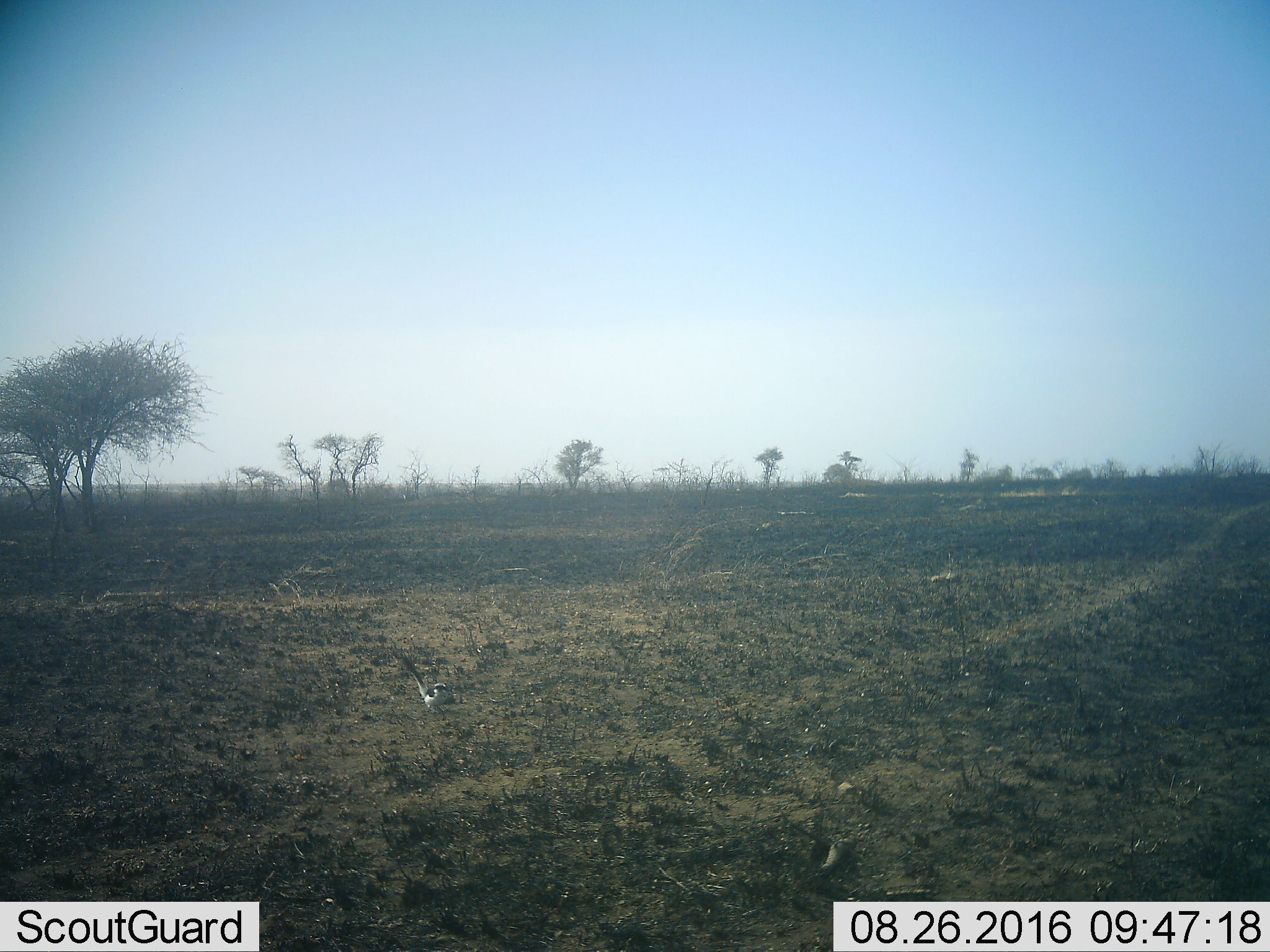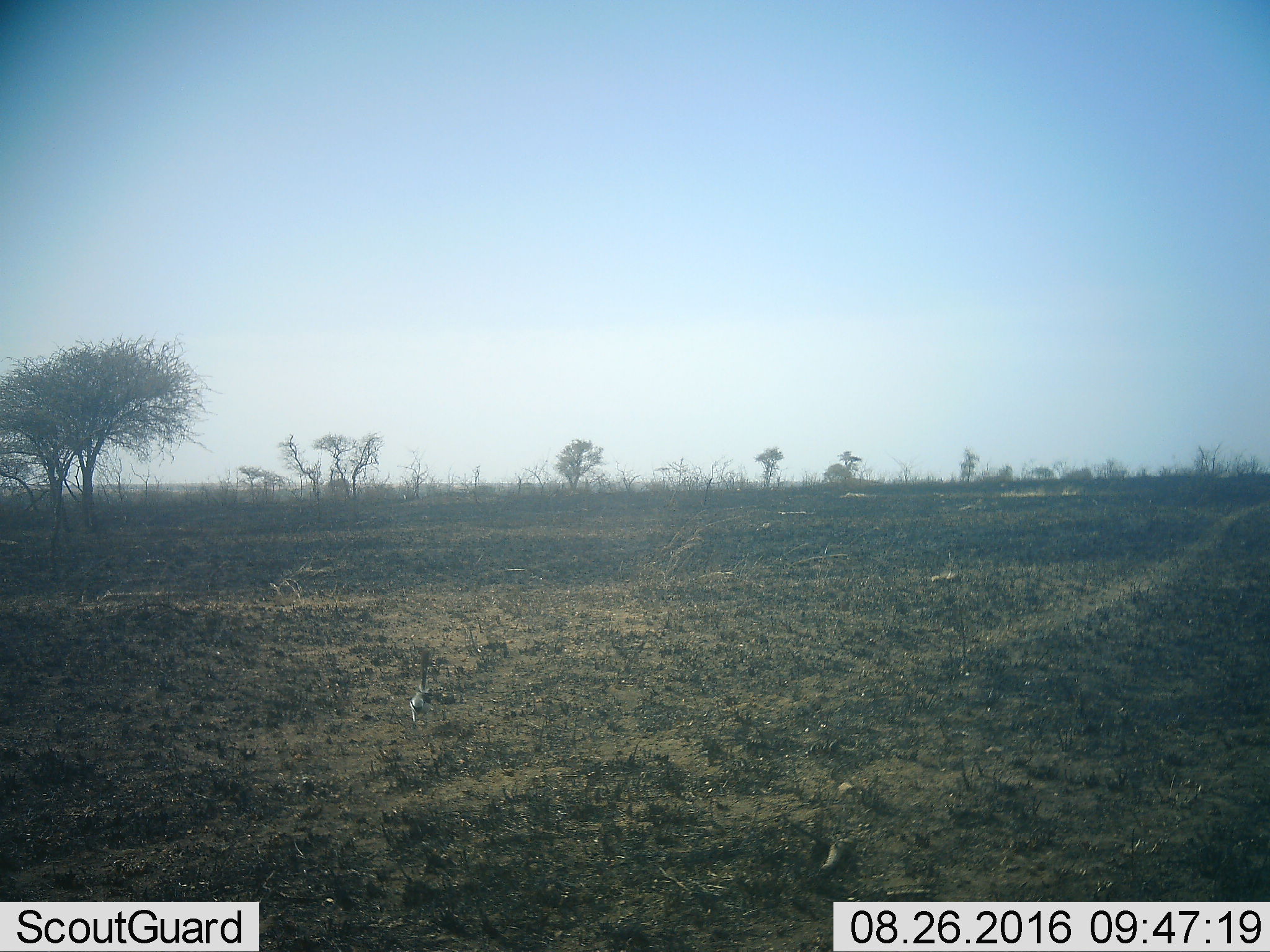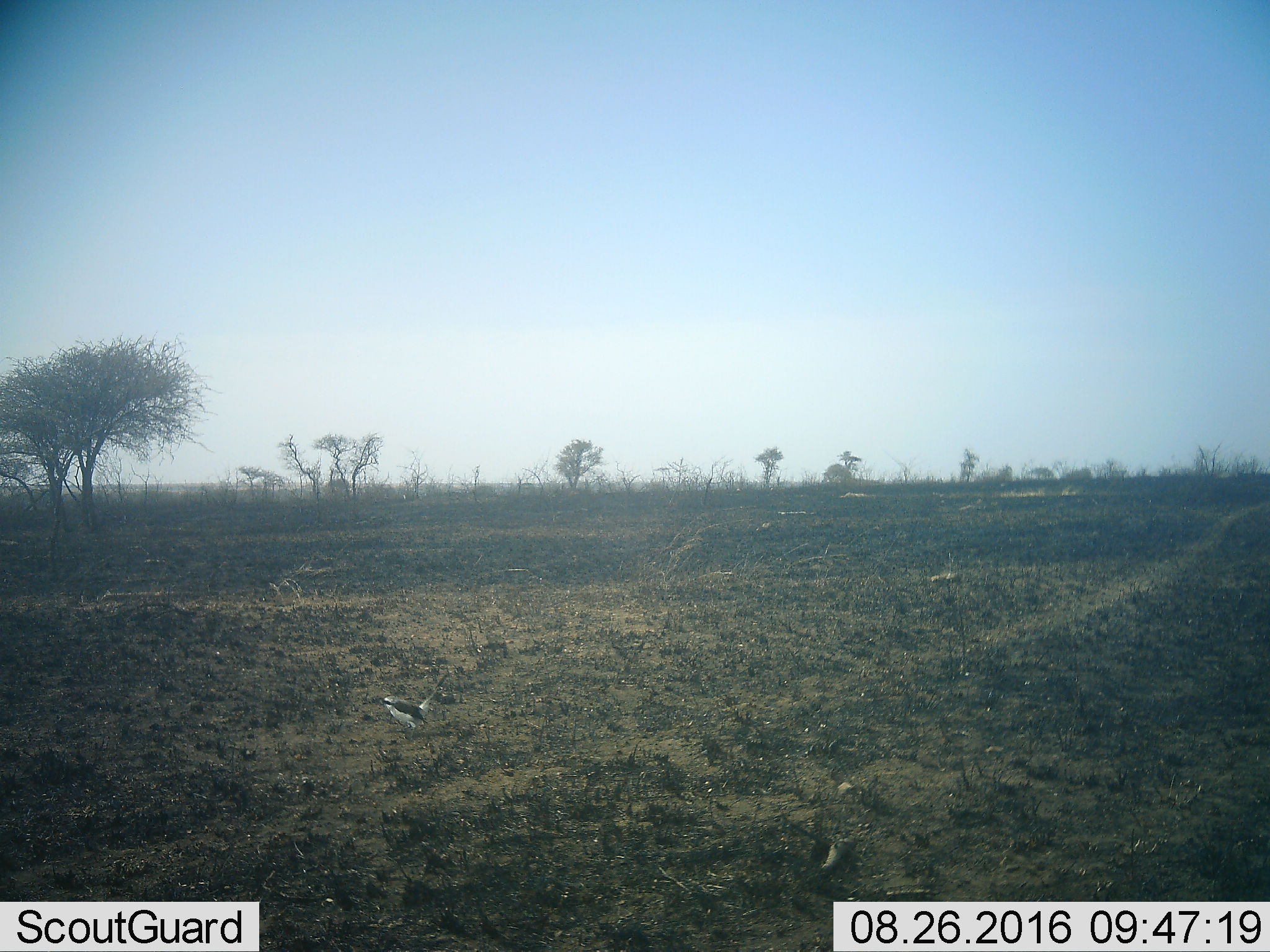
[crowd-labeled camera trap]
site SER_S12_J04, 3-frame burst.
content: unidentified animal